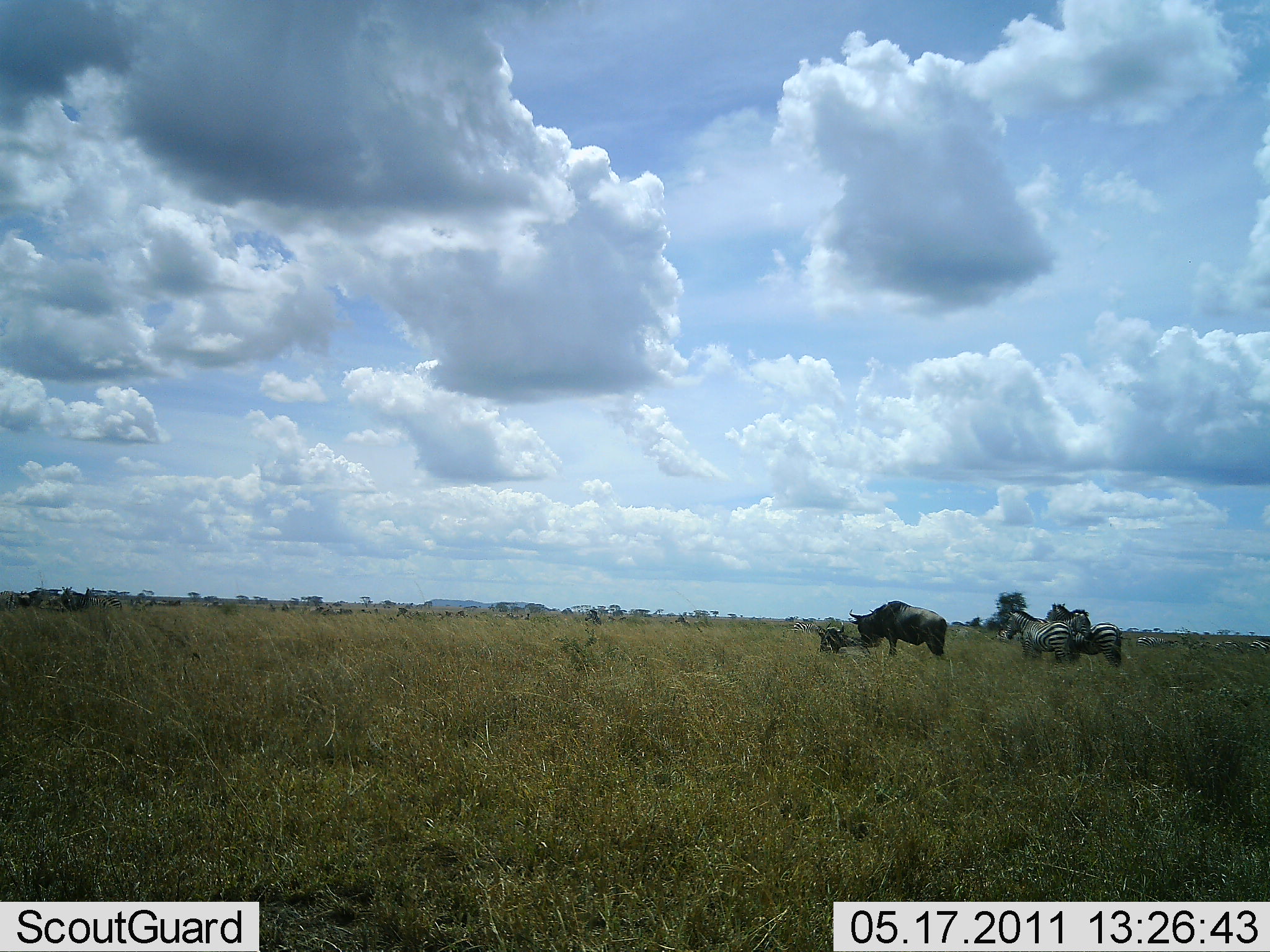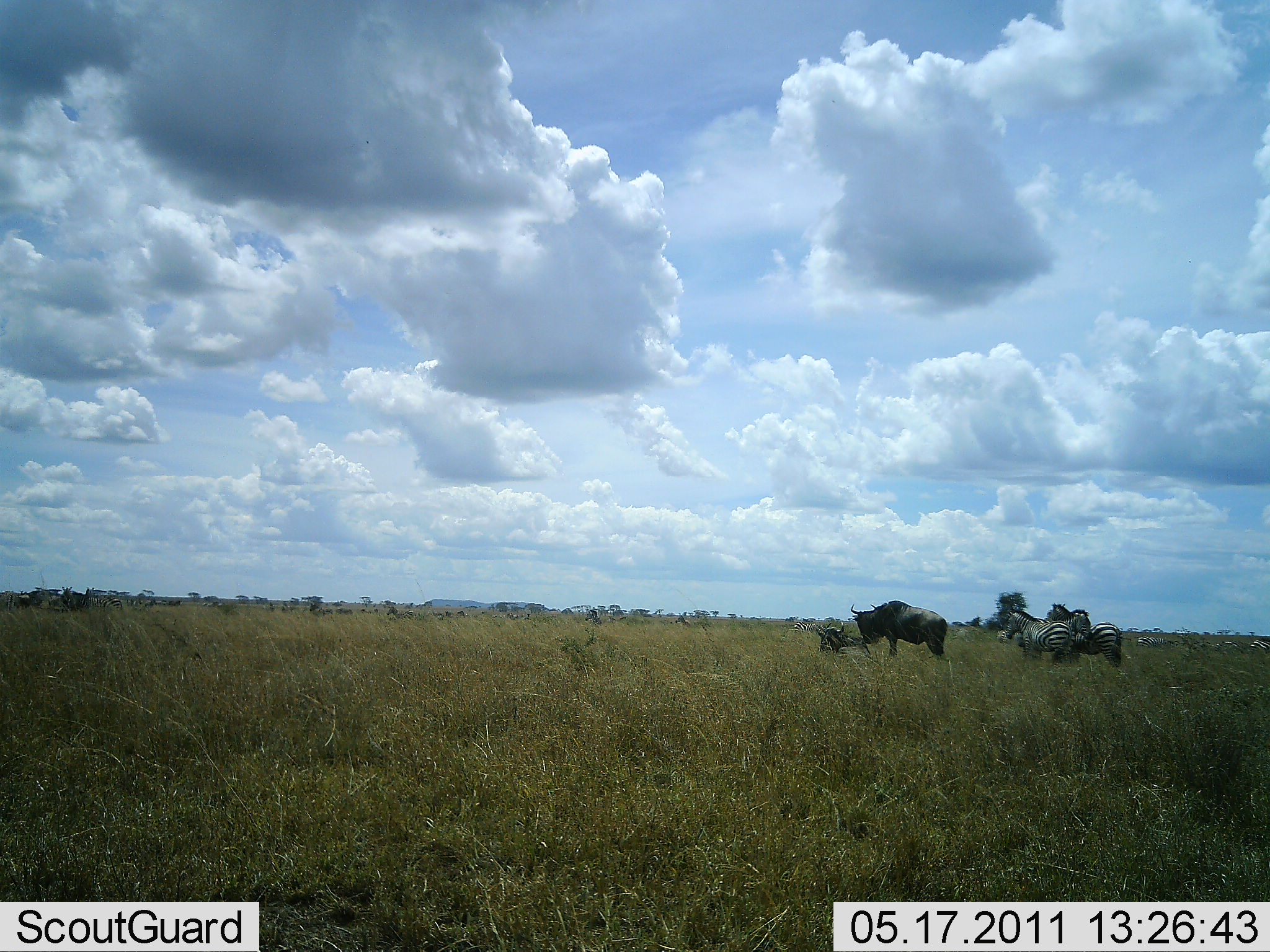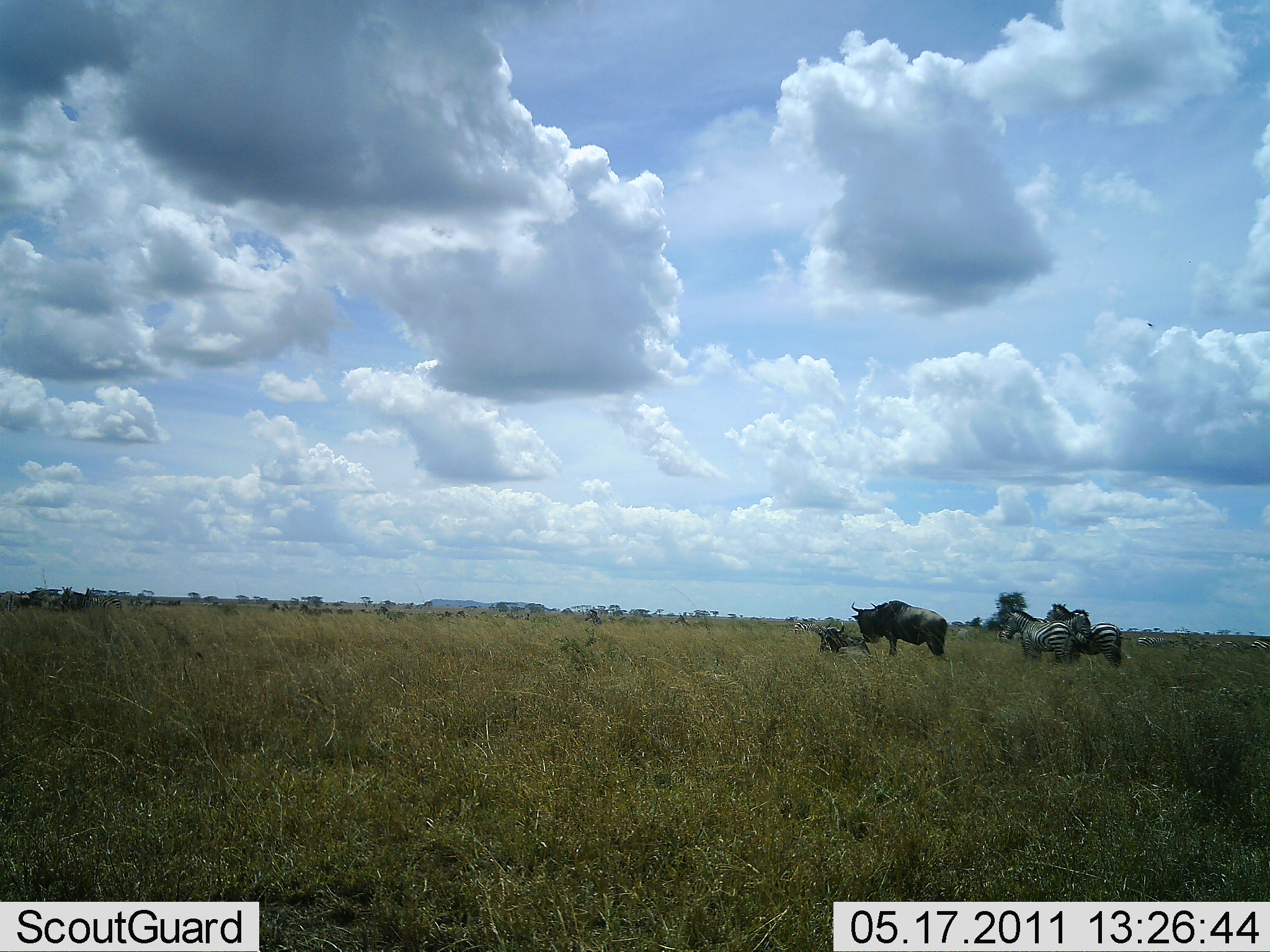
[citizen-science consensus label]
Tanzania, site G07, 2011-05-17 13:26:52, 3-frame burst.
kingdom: Animalia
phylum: Chordata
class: Mammalia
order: Artiodactyla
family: Bovidae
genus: Connochaetes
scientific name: Connochaetes taurinus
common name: blue wildebeest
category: wildebeest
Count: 1.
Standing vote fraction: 92%.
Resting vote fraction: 38%.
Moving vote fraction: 0%.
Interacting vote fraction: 0%.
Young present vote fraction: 0%.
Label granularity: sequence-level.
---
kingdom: Animalia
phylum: Chordata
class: Mammalia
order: Perissodactyla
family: Equidae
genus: Equus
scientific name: Equus quagga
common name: plains zebra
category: zebra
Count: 3.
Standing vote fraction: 93%.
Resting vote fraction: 7%.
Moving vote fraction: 20%.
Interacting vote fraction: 7%.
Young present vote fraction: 0%.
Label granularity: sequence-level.